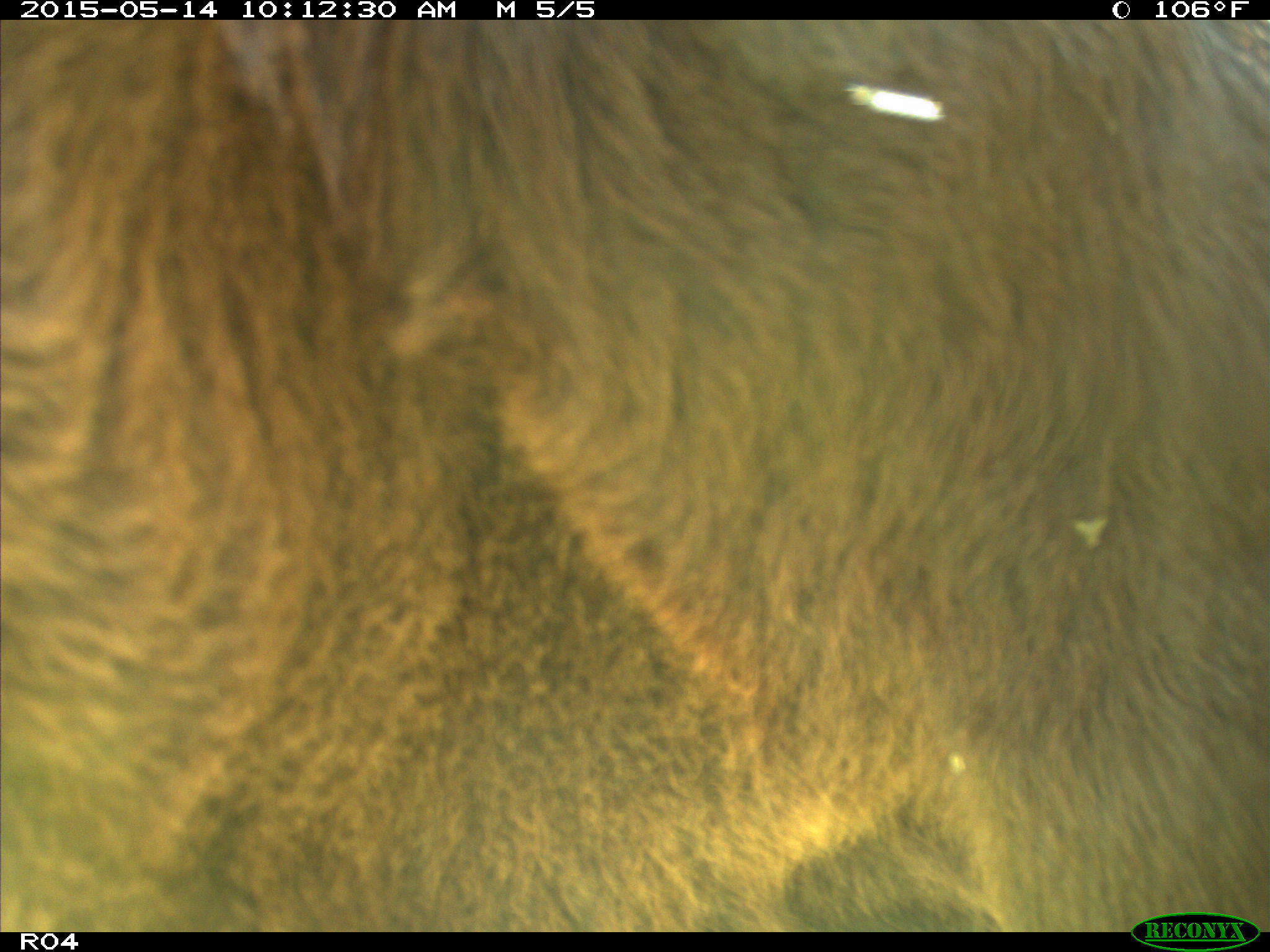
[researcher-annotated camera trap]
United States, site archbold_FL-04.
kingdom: Animalia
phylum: Chordata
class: Mammalia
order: Artiodactyla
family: Bovidae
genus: Bos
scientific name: Bos taurus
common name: domestic cow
Bos taurus (domestic cow).